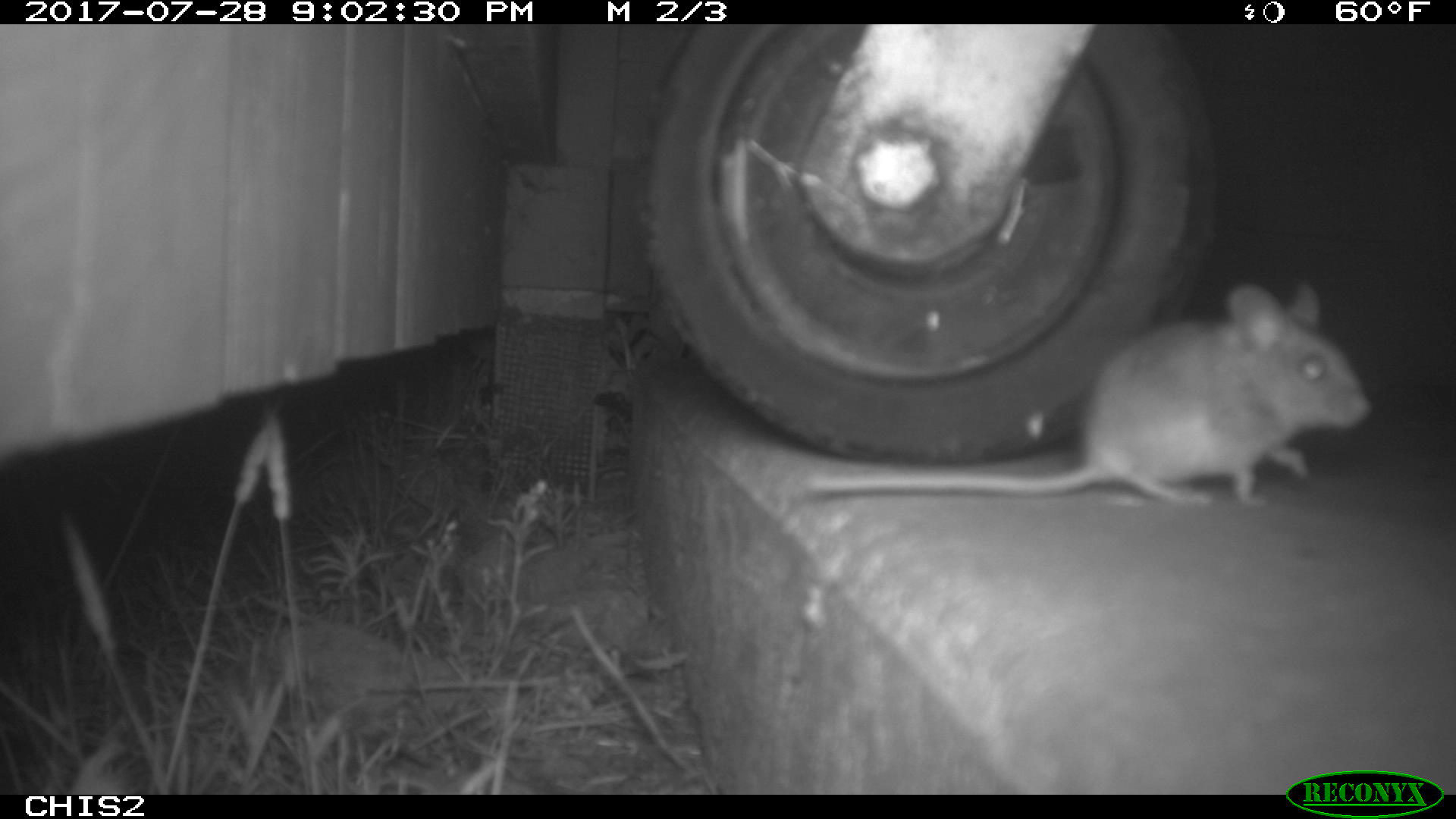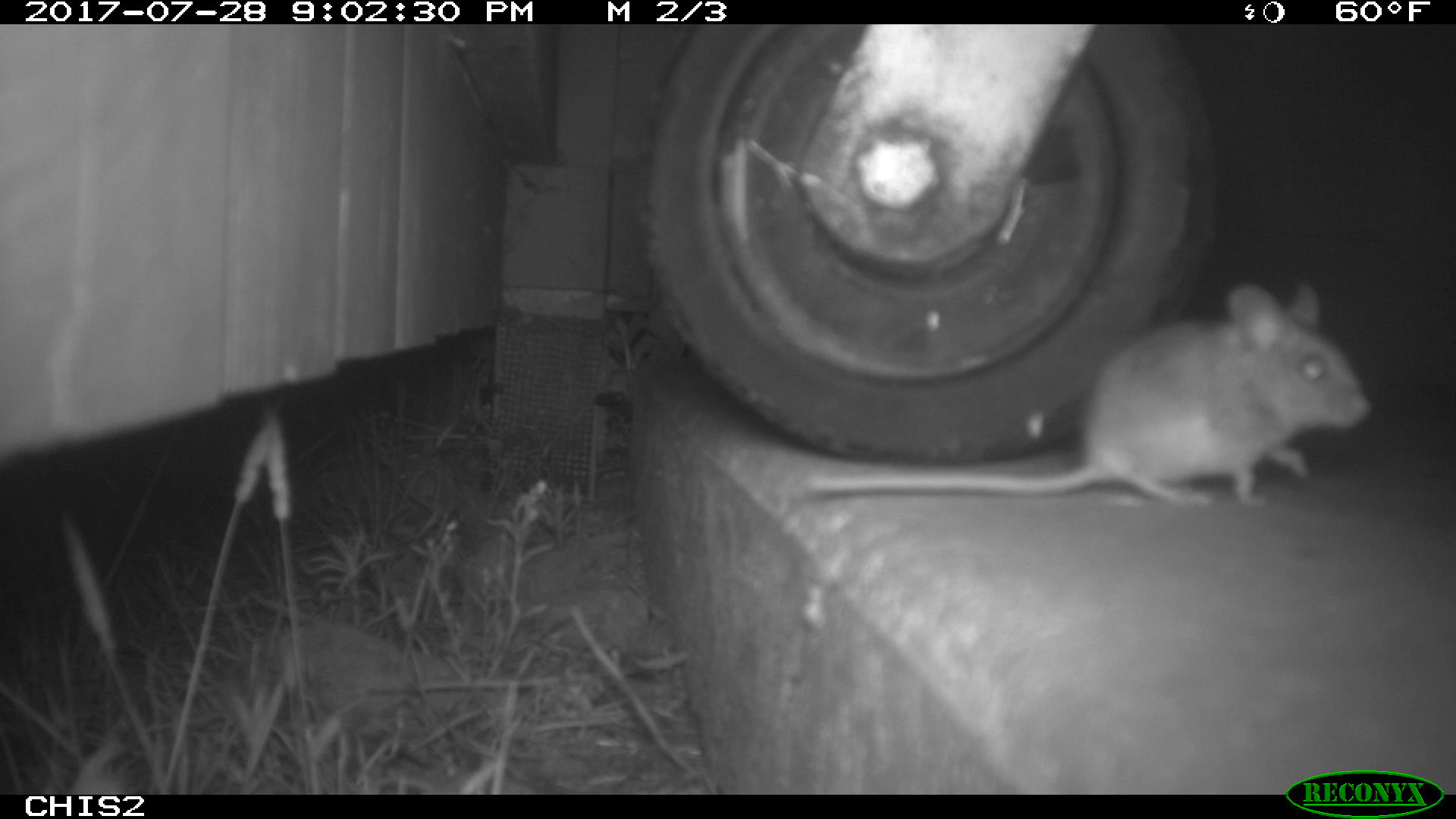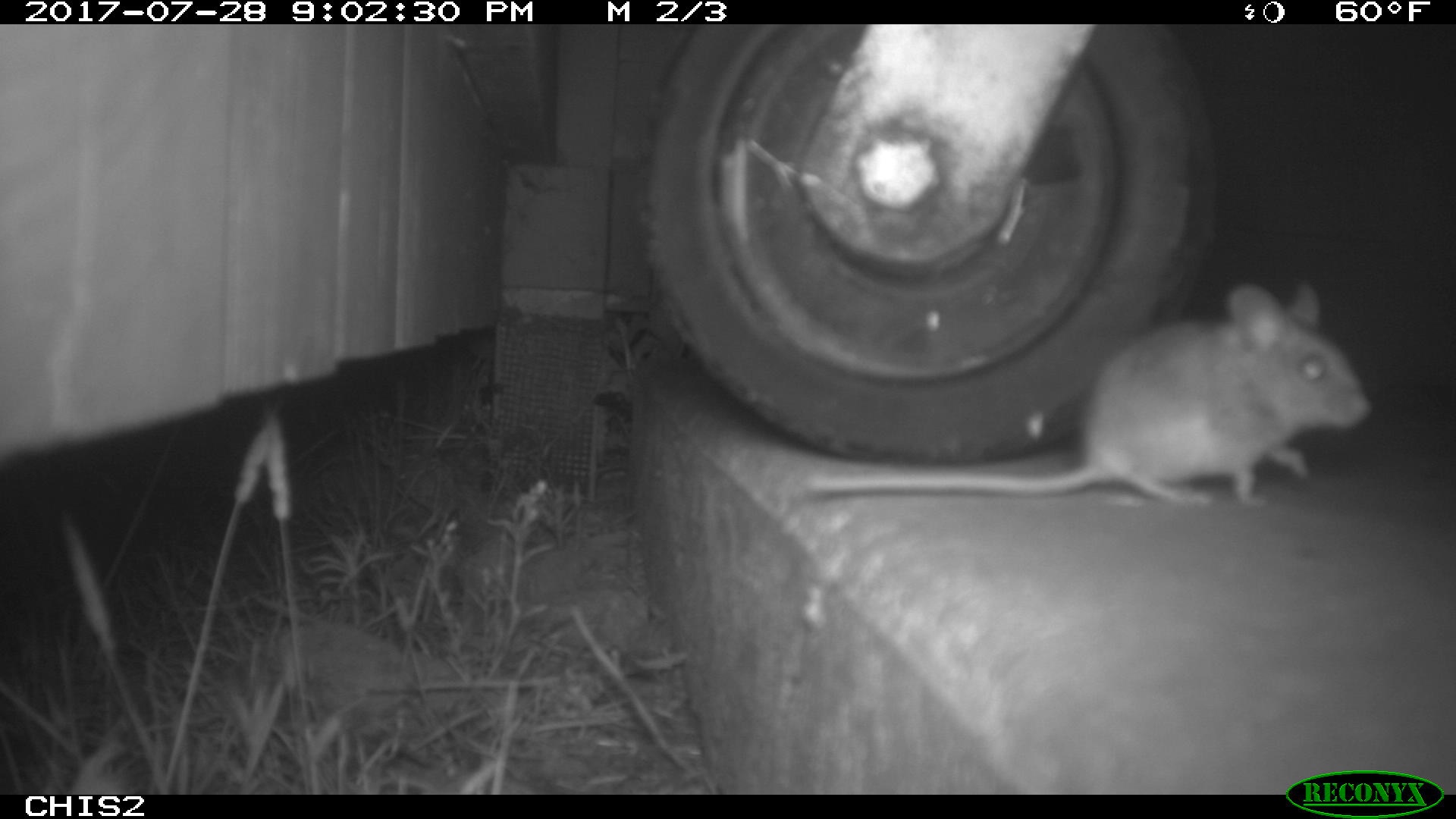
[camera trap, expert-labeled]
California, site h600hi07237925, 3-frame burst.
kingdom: Animalia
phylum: Chordata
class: Mammalia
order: Rodentia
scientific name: Rodentia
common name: rodent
Rodent (Rodentia).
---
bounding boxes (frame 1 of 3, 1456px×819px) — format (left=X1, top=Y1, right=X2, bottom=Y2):
rodent: (left=803, top=281, right=1373, bottom=504)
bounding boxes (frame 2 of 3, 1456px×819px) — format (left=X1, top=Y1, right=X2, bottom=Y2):
rodent: (left=805, top=281, right=1372, bottom=503)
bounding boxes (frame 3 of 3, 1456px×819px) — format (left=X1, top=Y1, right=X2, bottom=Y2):
rodent: (left=808, top=279, right=1370, bottom=510)